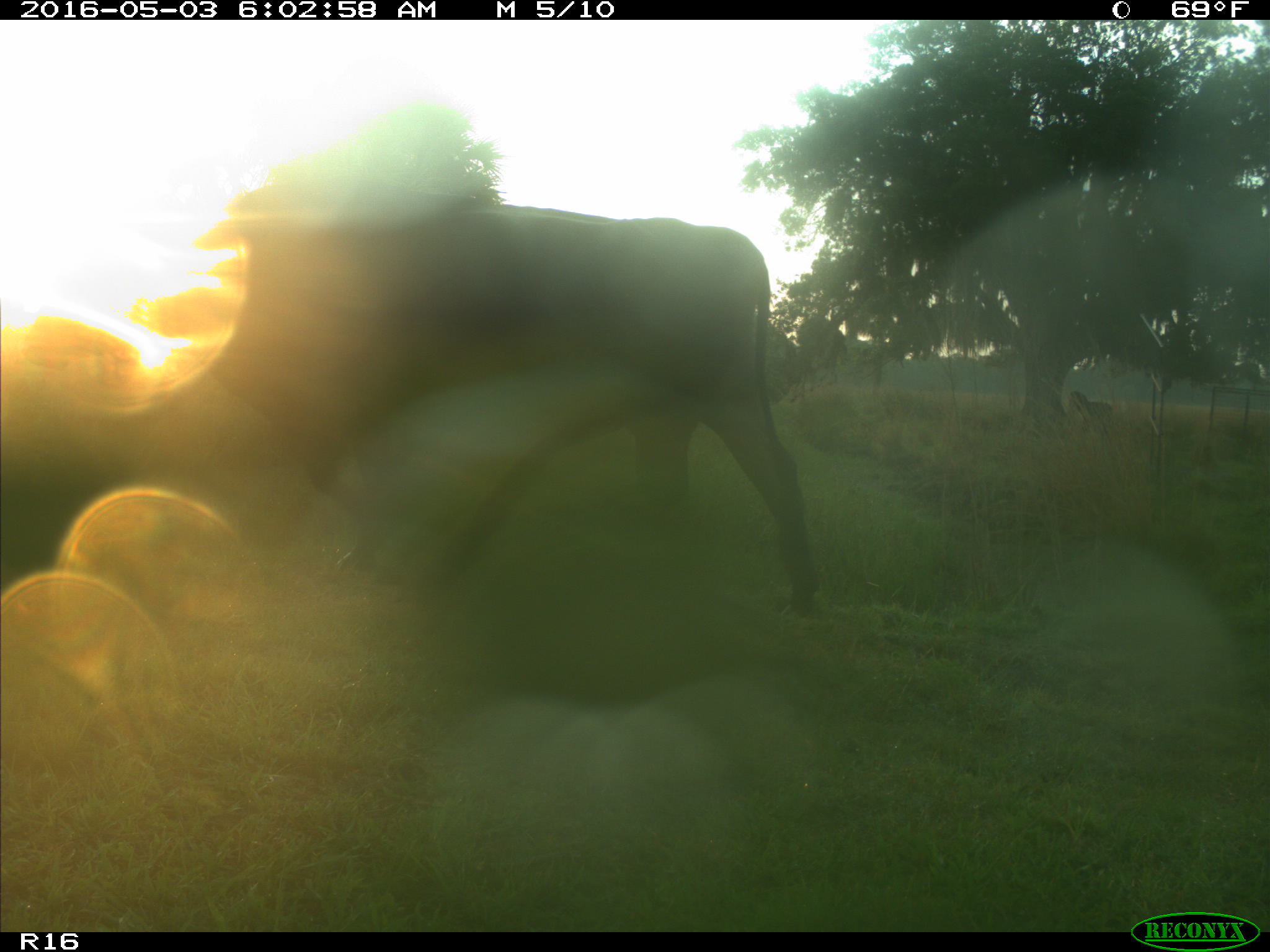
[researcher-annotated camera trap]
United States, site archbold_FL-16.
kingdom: Animalia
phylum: Chordata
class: Mammalia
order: Artiodactyla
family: Bovidae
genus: Bos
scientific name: Bos taurus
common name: domestic cow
Bos taurus (domestic cow).